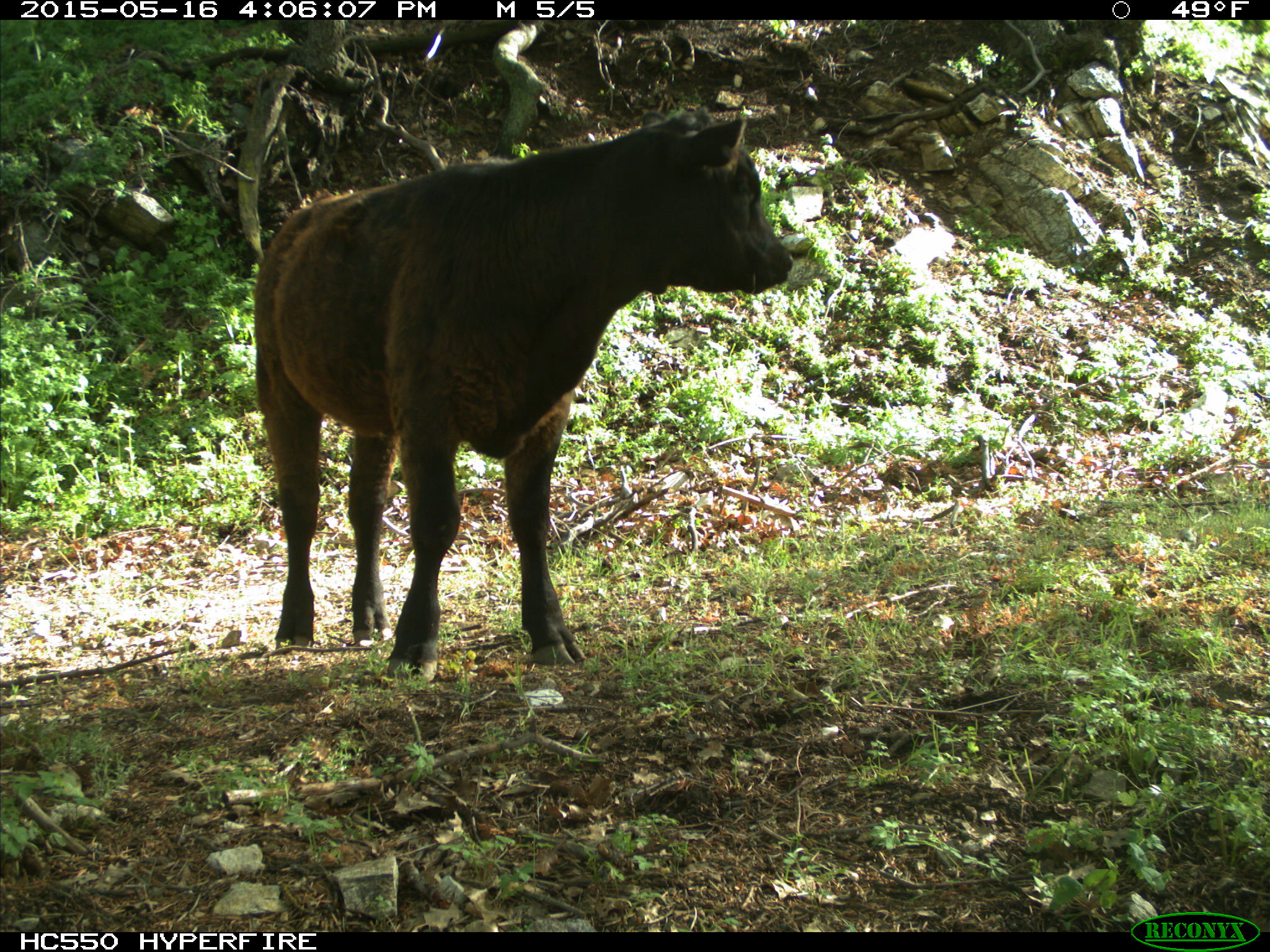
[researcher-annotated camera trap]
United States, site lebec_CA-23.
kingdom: Animalia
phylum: Chordata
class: Mammalia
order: Artiodactyla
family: Bovidae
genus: Bos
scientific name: Bos taurus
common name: domestic cow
Bos taurus (domestic cow).